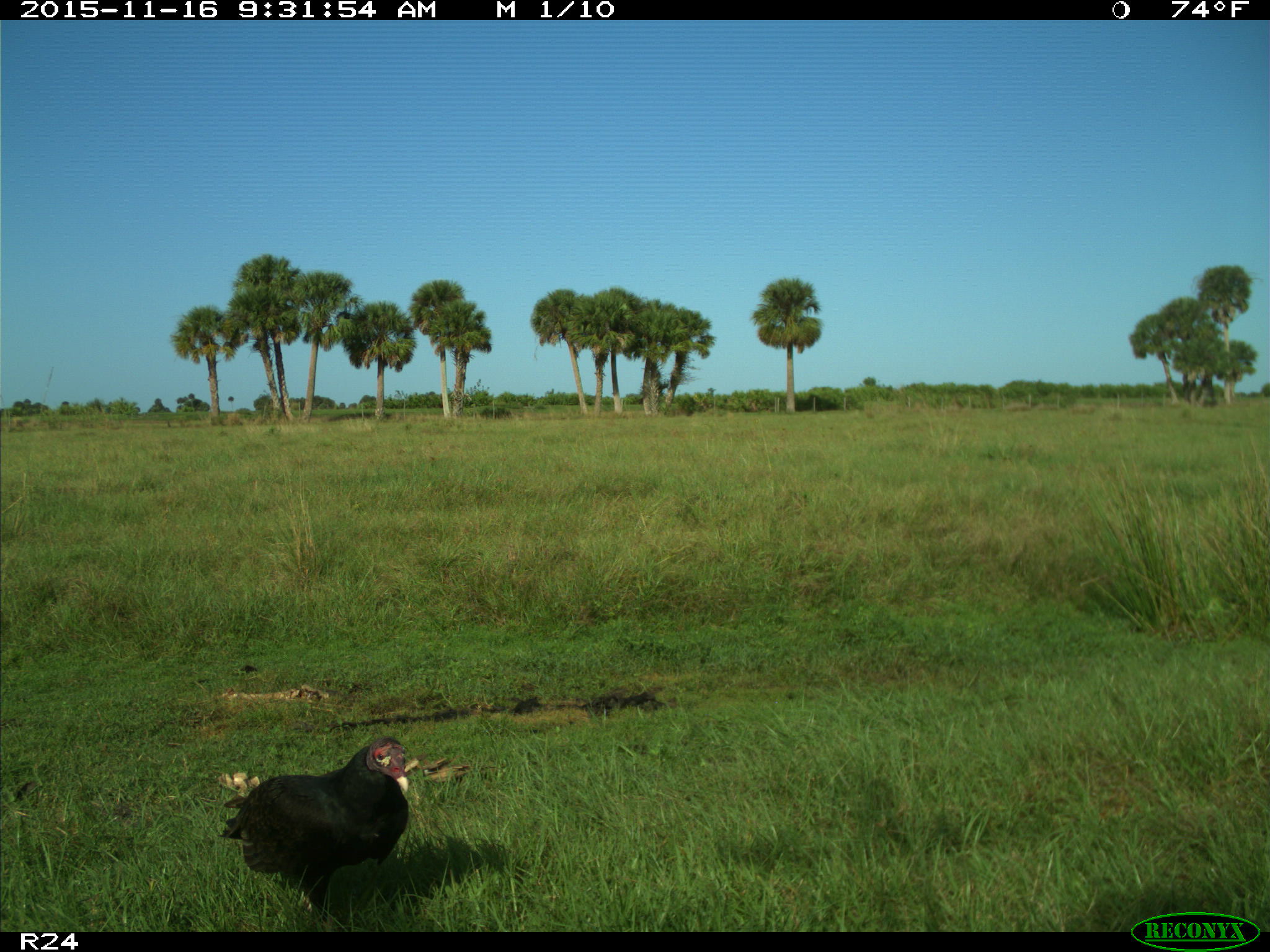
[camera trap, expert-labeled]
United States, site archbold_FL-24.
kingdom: Animalia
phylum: Chordata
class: Aves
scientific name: Aves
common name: birds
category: unidentified bird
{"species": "unidentified bird (birds) (Aves)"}